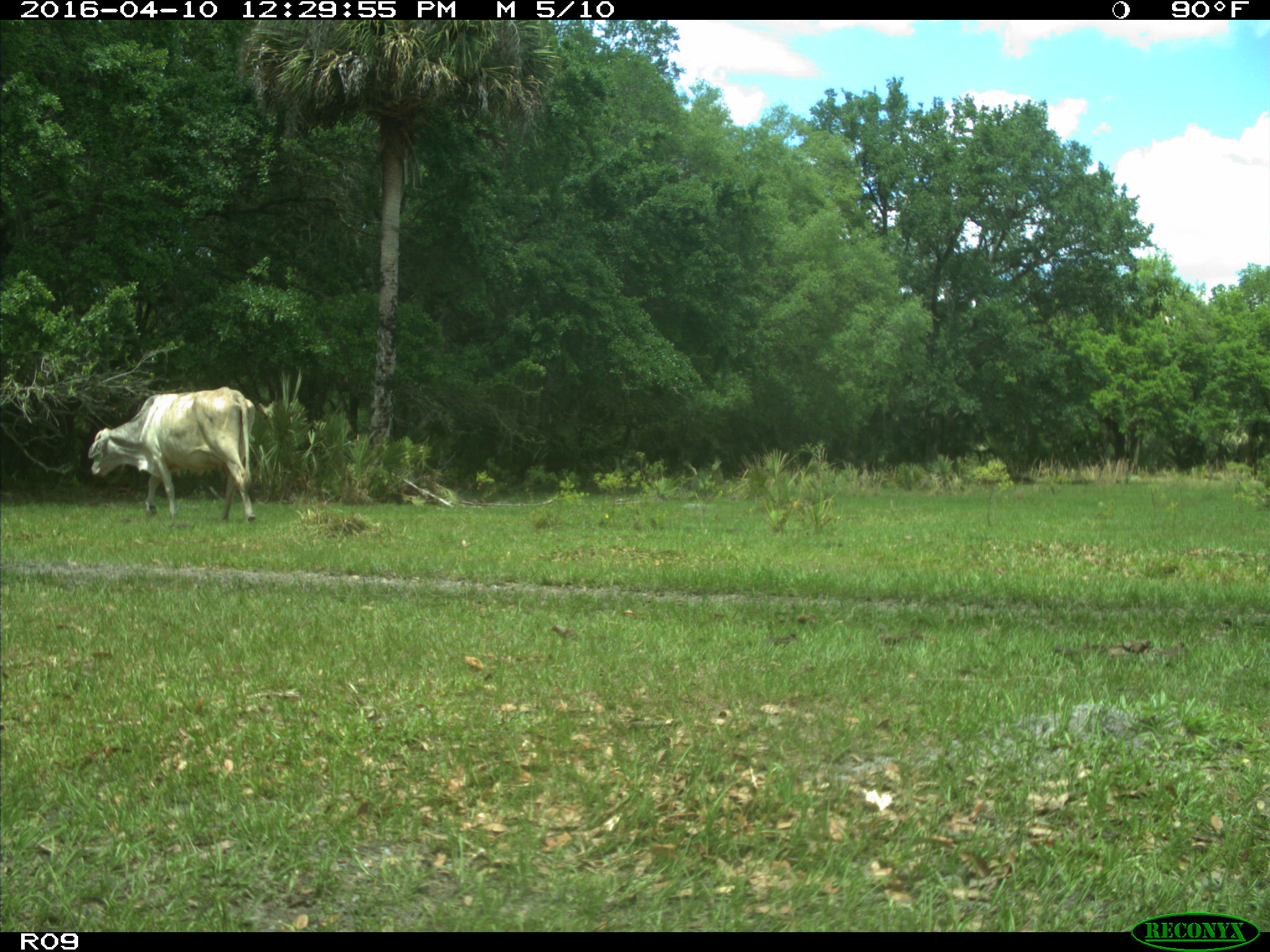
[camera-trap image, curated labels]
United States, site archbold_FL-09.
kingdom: Animalia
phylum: Chordata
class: Mammalia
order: Artiodactyla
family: Bovidae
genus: Bos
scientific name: Bos taurus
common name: domestic cow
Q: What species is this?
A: Bos taurus (domestic cow).